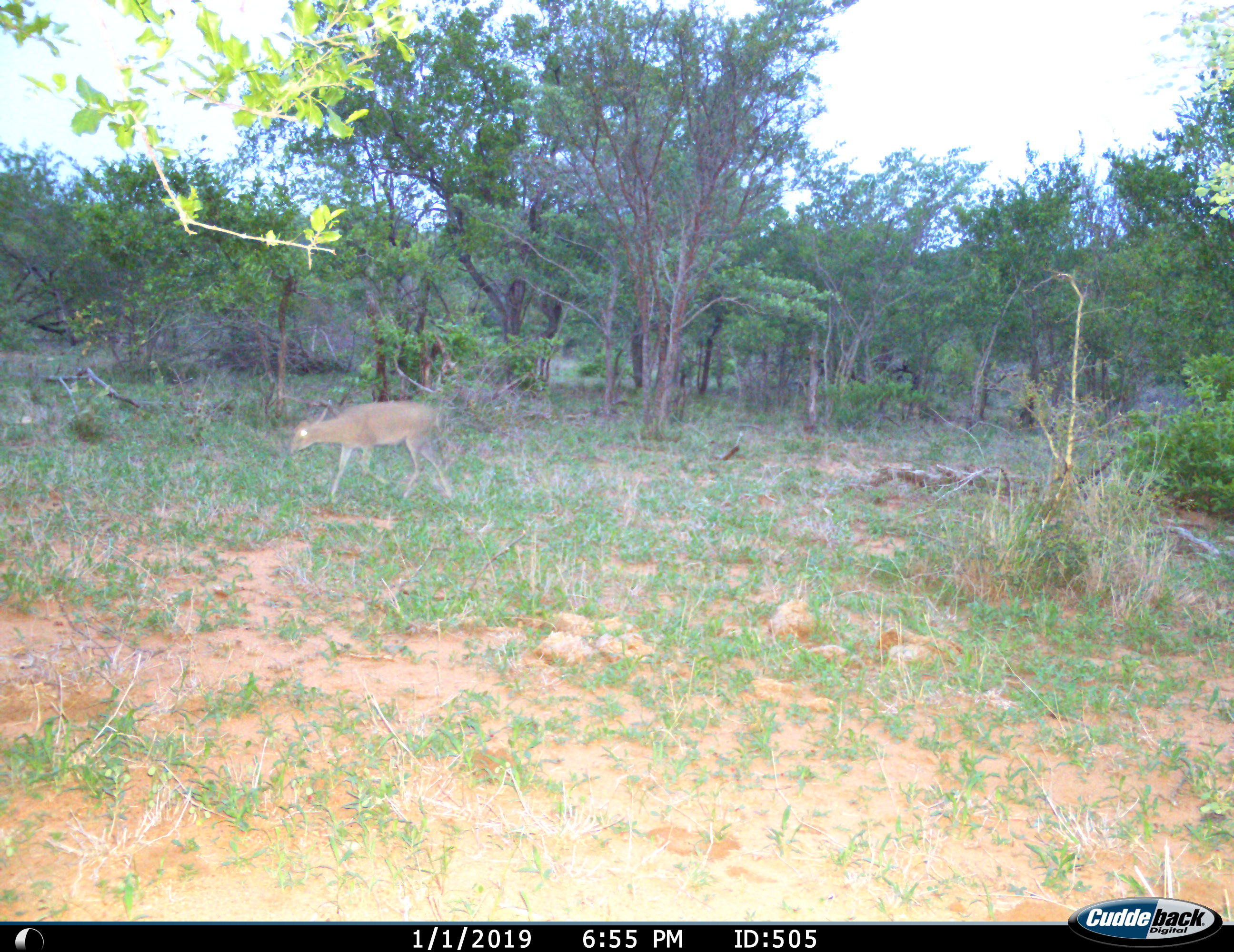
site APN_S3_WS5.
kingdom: Animalia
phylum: Chordata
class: Mammalia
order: Artiodactyla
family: Bovidae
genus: Sylvicapra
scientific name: Sylvicapra grimmia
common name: common duiker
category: duikercommongrey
Duikercommongrey (common duiker) (Sylvicapra grimmia), count 1. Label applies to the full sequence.